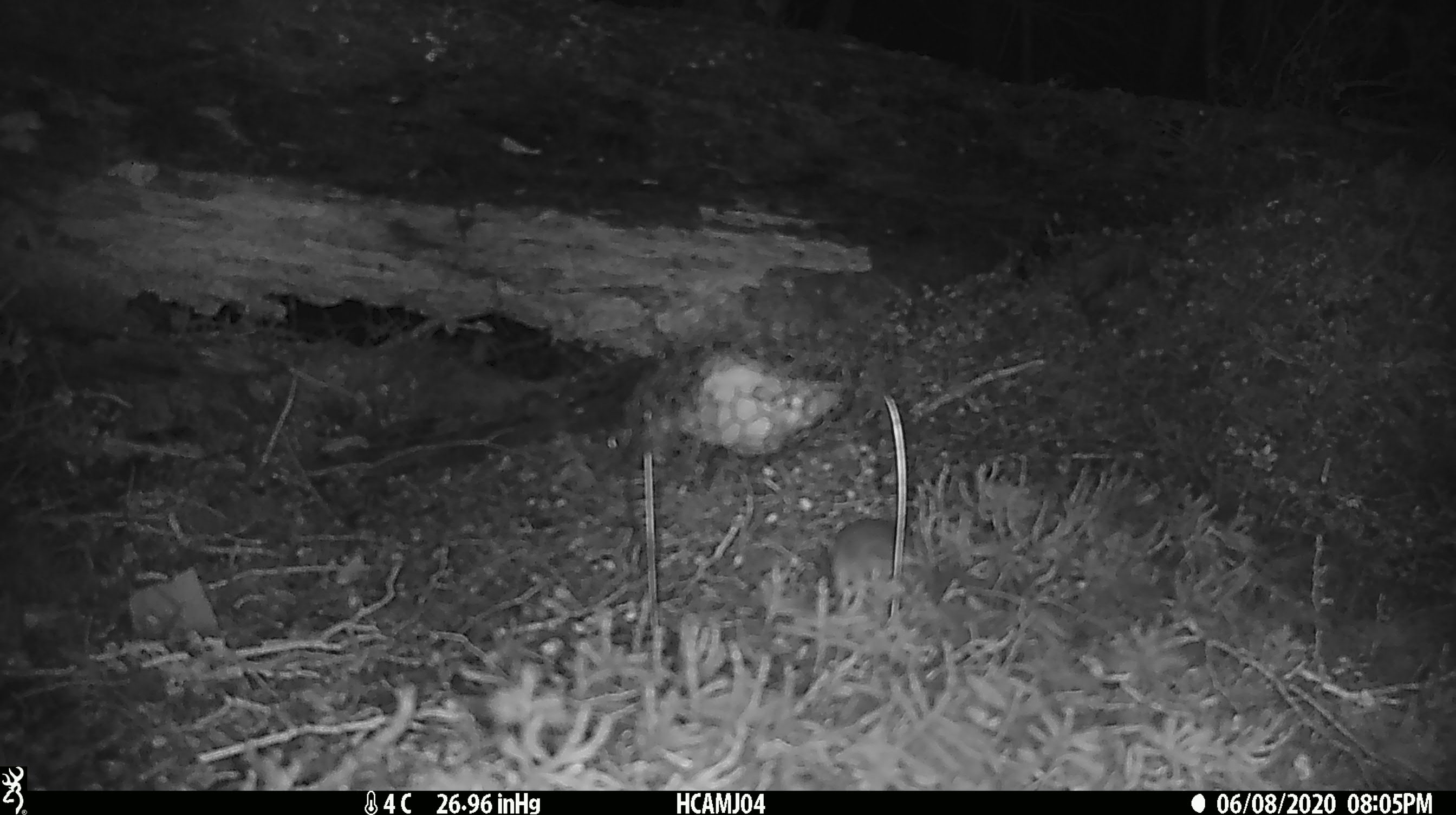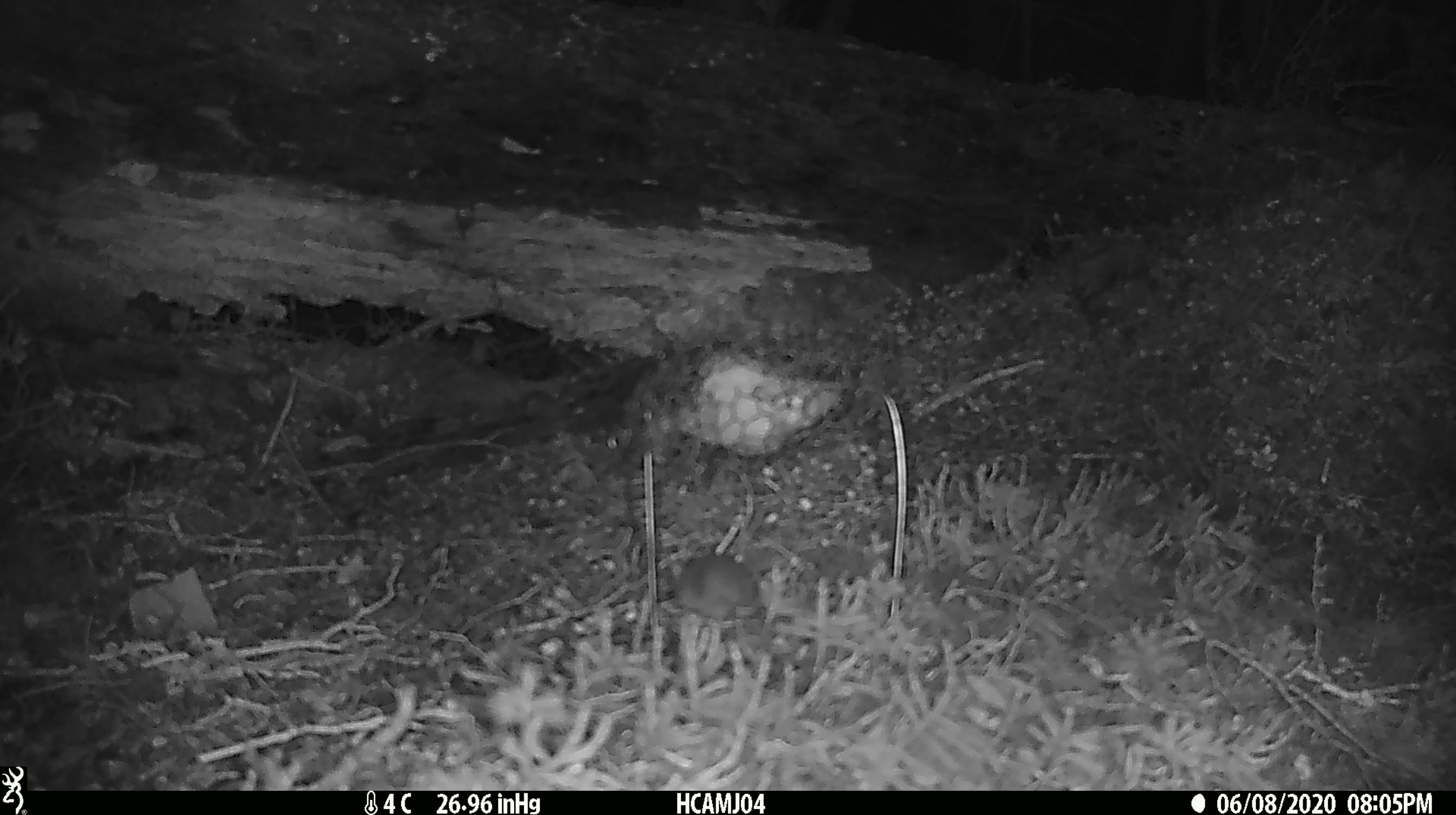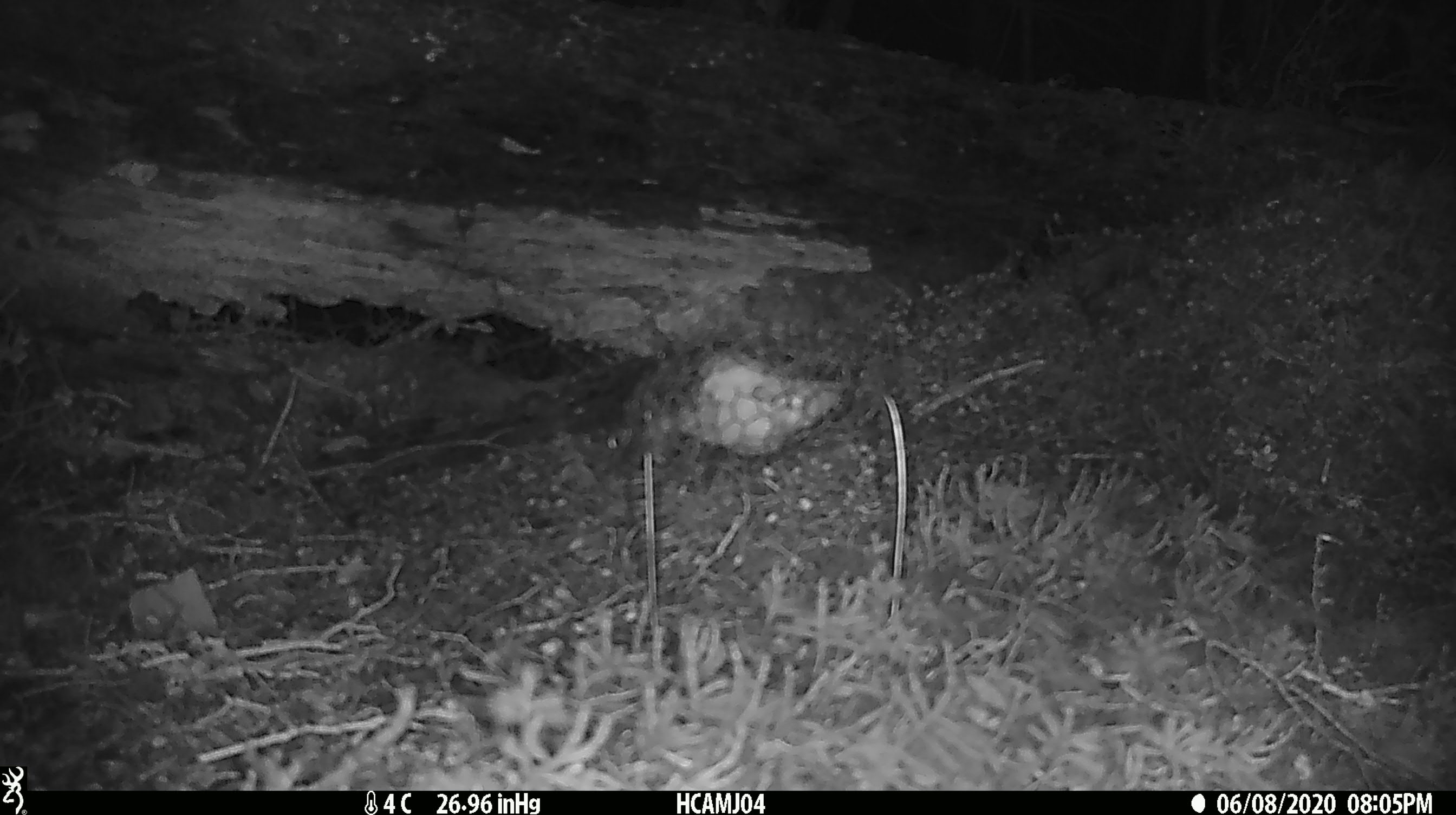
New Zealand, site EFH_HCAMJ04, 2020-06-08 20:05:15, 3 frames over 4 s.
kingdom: Animalia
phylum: Chordata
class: Mammalia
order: Rodentia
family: Muridae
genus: Mus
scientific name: Mus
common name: mouse